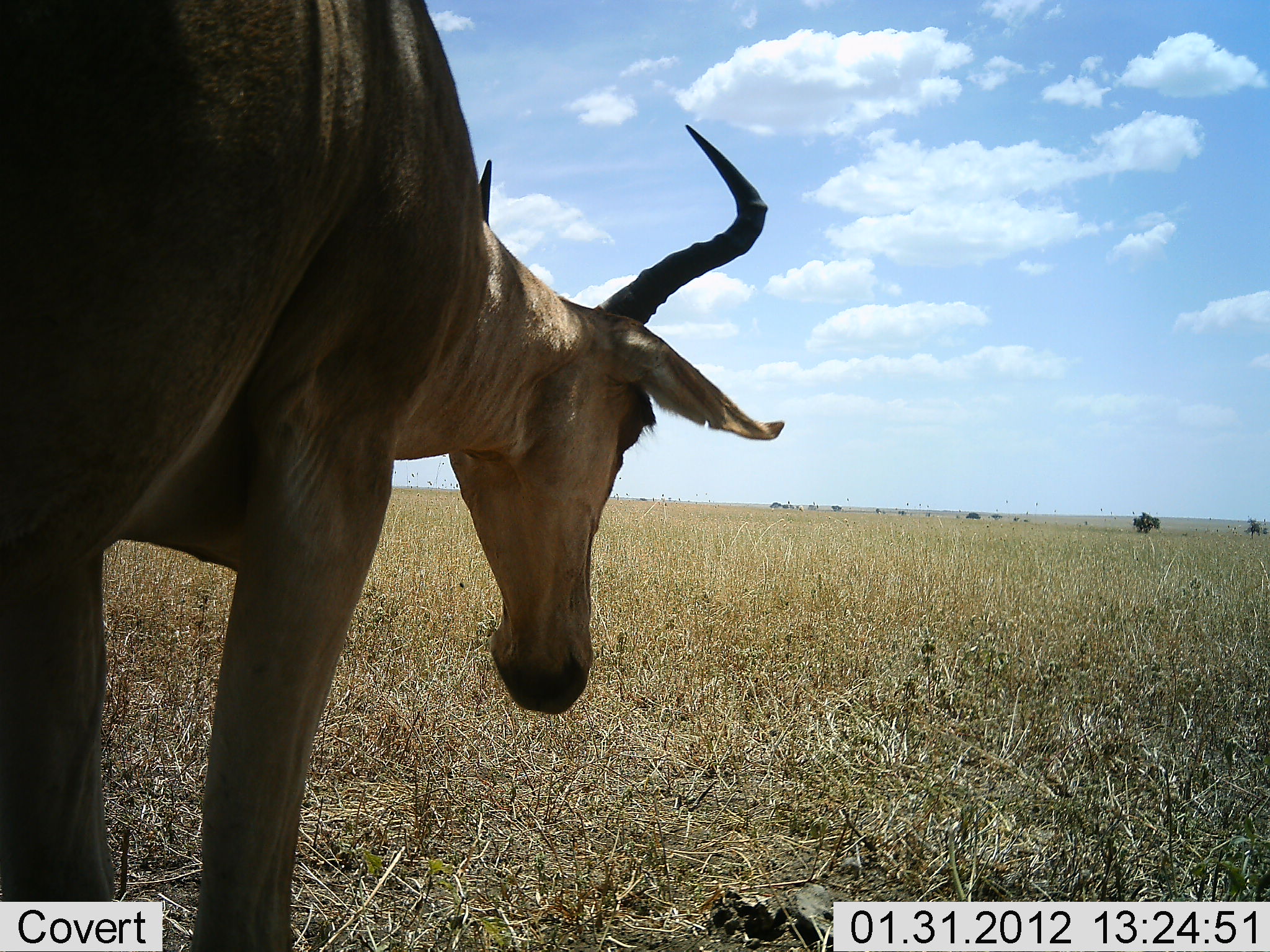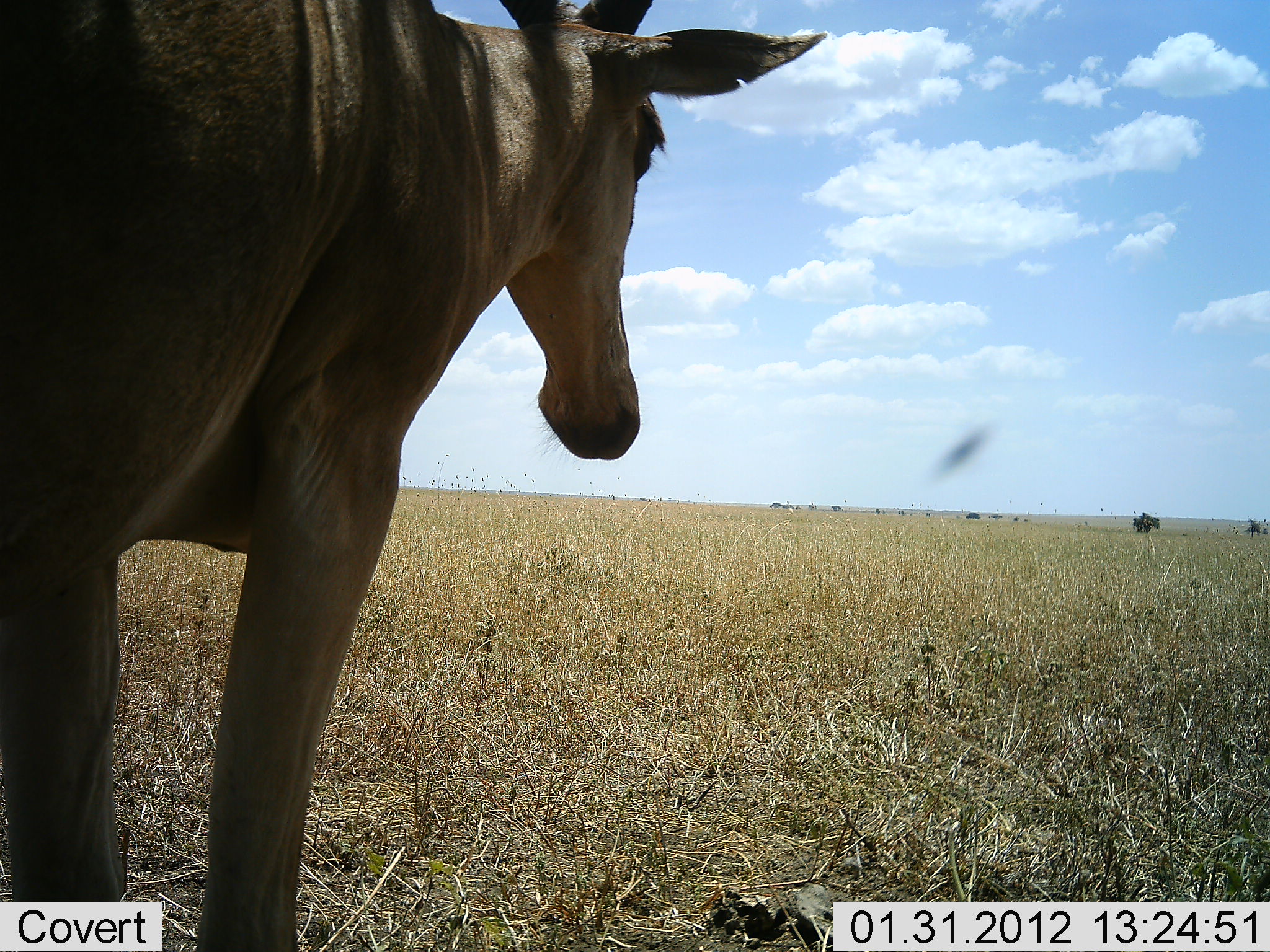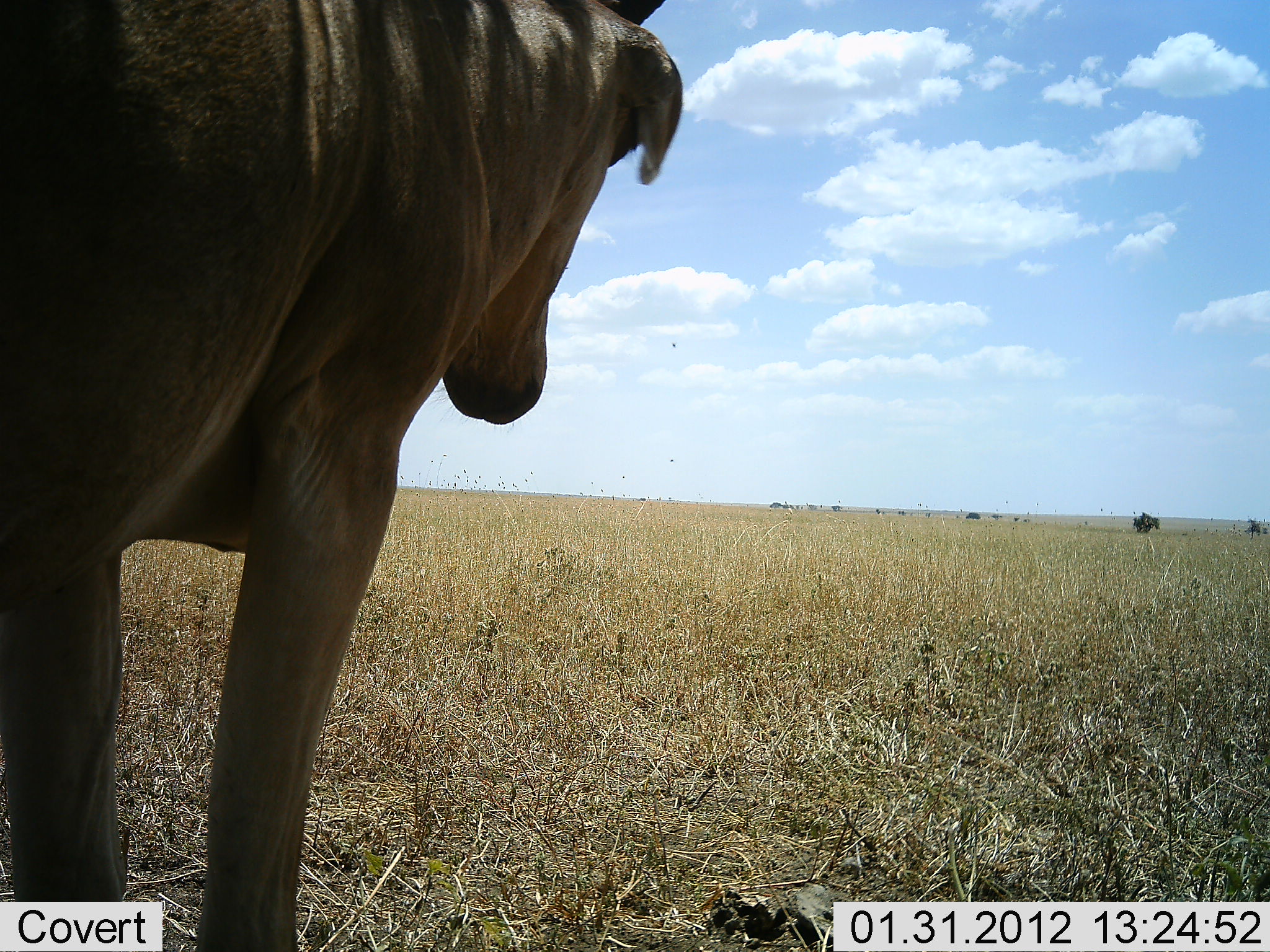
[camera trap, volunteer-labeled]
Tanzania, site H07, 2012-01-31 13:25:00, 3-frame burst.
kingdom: Animalia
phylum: Chordata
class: Mammalia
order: Artiodactyla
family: Bovidae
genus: Alcelaphus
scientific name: Alcelaphus buselaphus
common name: hartebeest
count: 1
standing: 81%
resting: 0%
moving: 0%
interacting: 0%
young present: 0%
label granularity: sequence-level